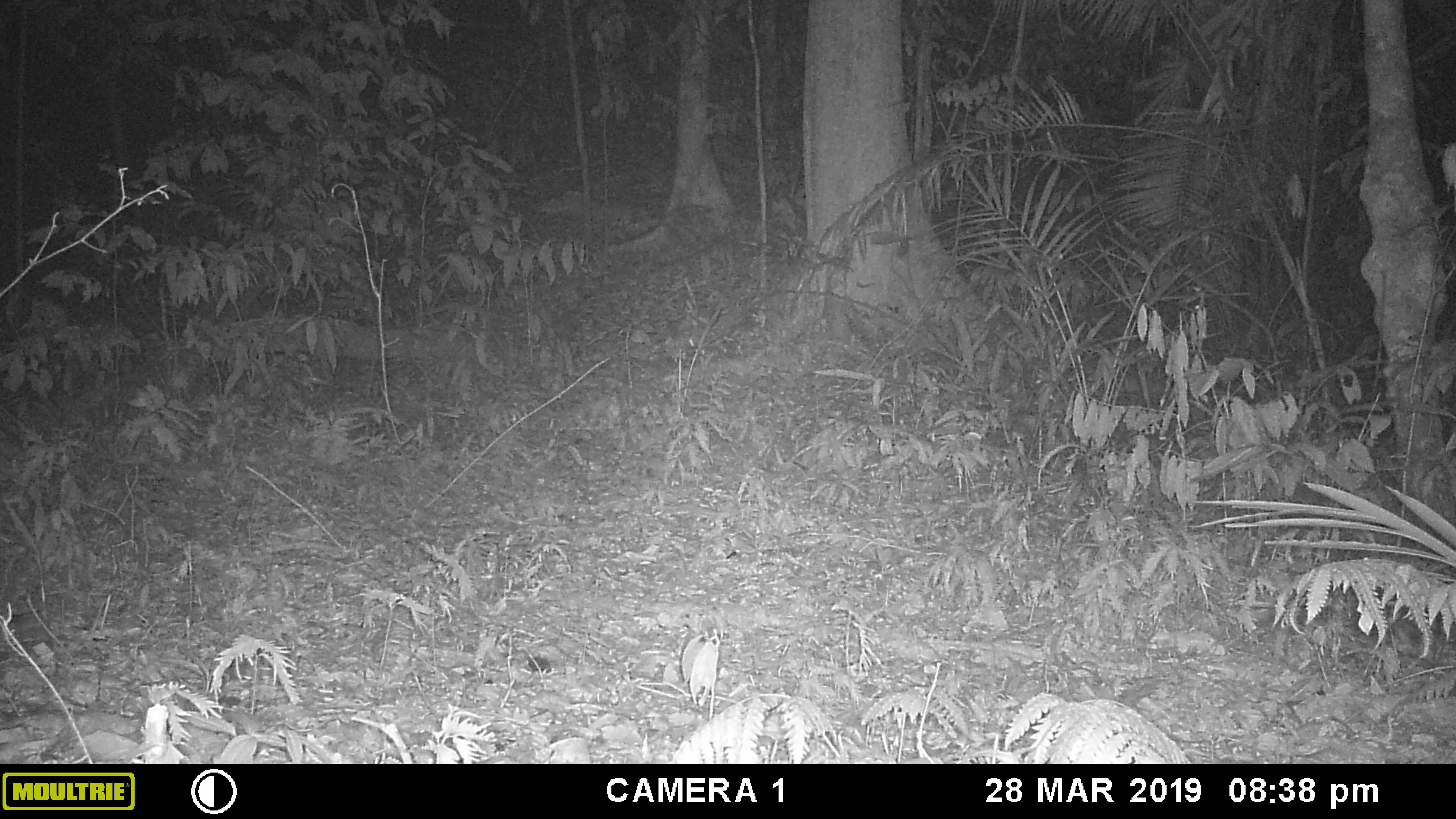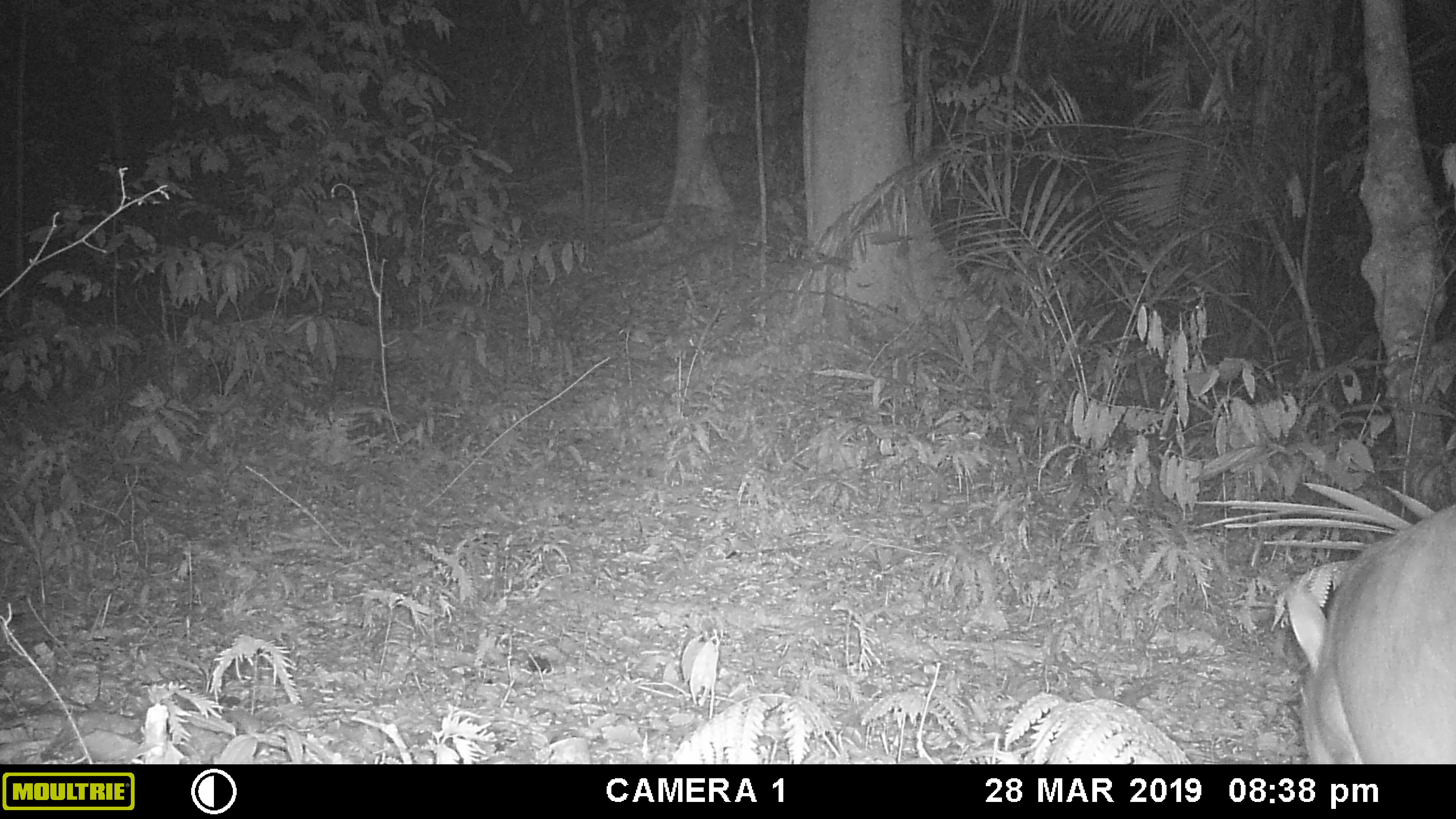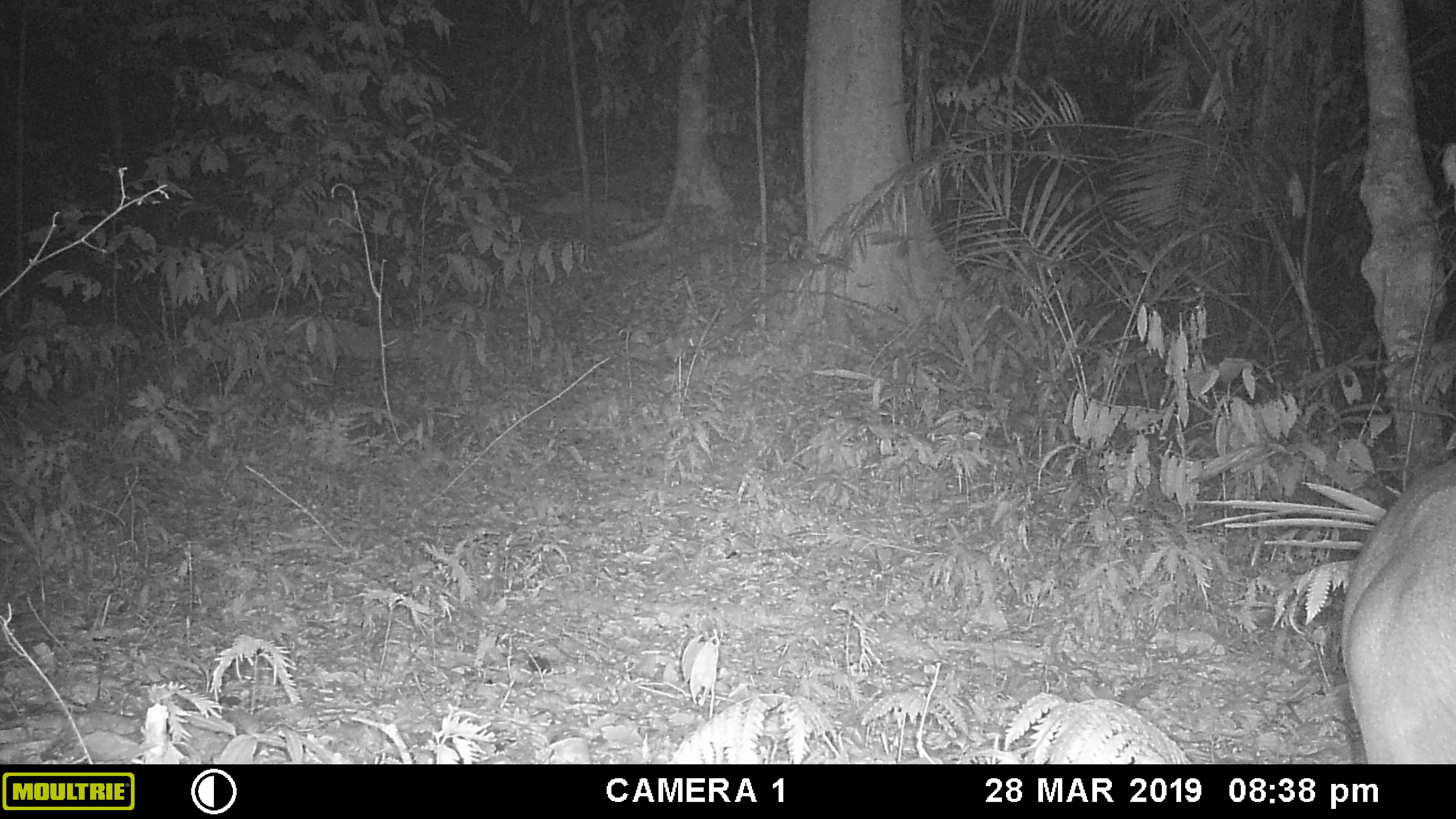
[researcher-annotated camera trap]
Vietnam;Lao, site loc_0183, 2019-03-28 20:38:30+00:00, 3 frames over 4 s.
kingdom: Animalia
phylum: Chordata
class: Mammalia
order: Artiodactyla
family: Cervidae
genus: Muntiacus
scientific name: Muntiacus vuquangensis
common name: large-antlered muntjac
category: large antlered muntjac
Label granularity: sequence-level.